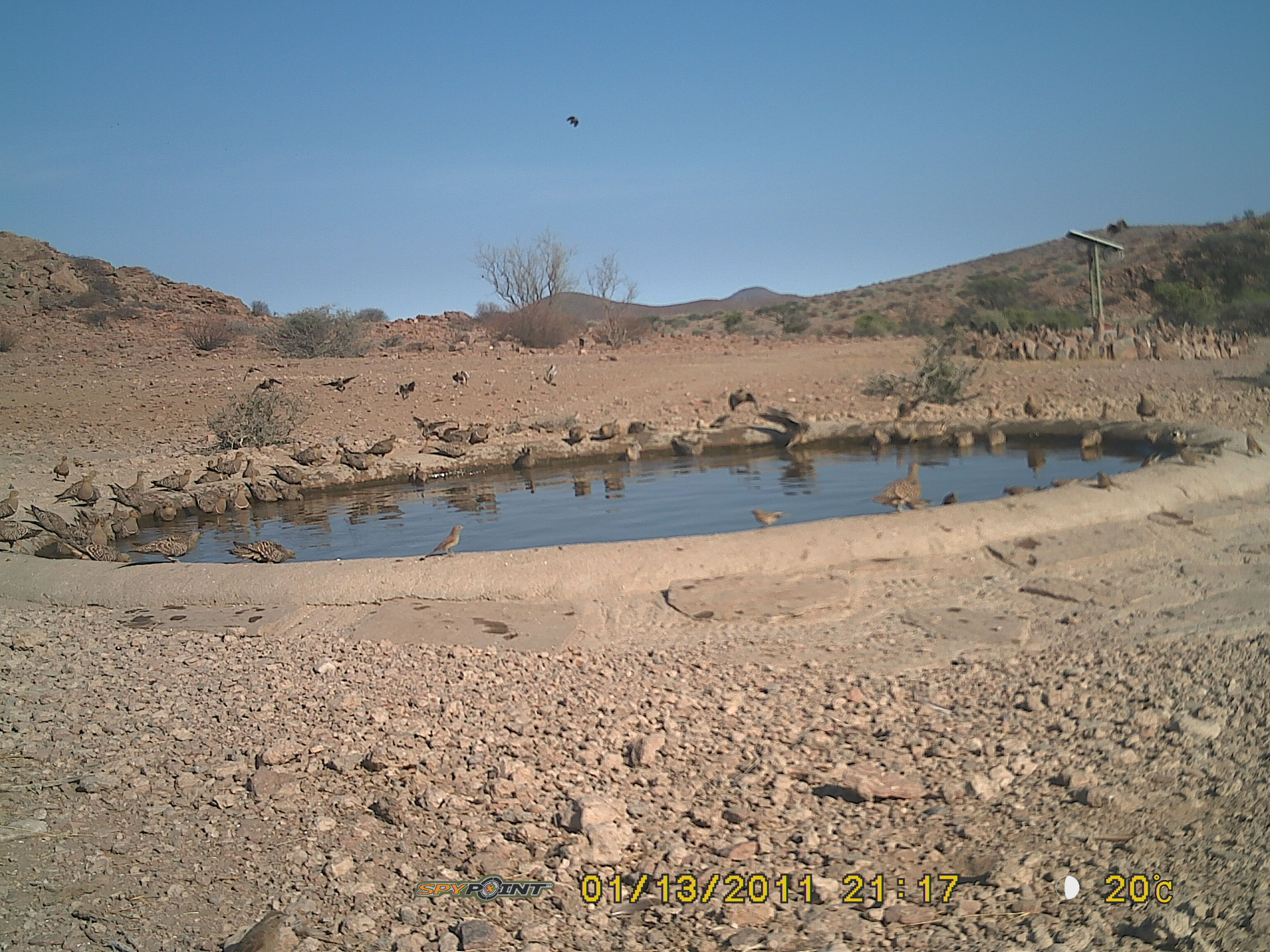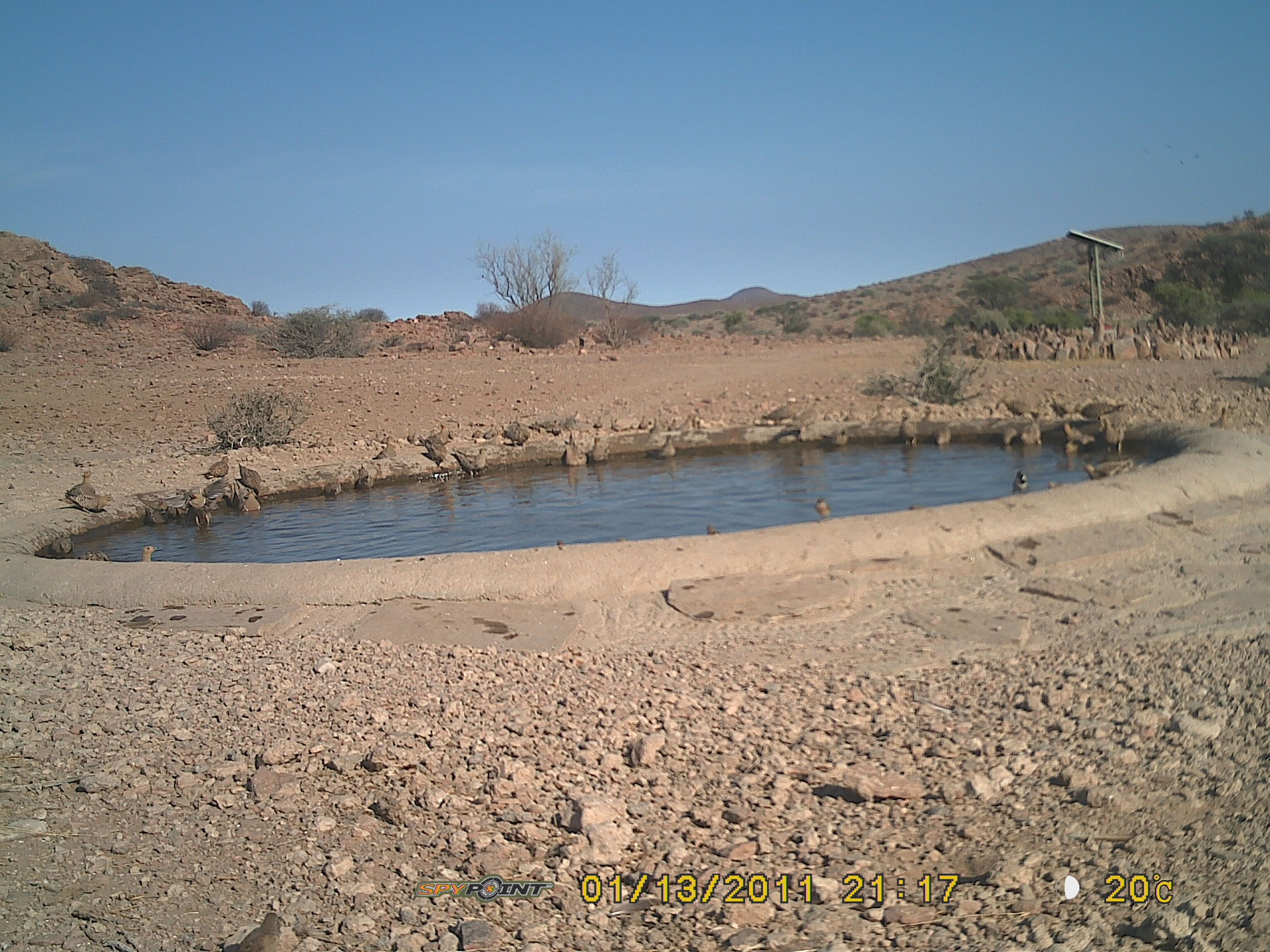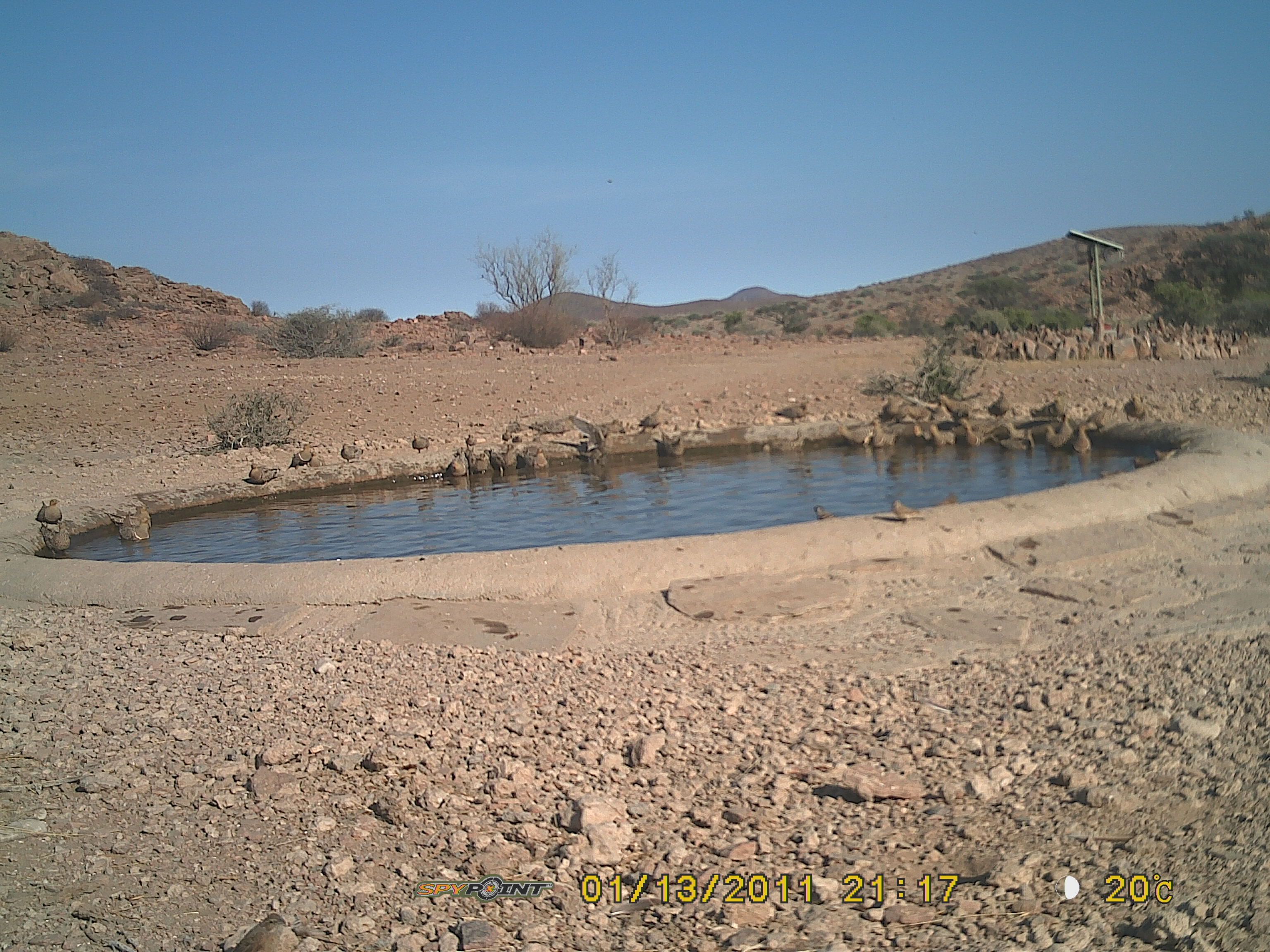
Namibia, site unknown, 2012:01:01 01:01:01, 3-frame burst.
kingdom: Animalia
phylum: Chordata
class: Aves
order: Pterocliformes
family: Pteroclidae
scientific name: Pteroclidae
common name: sandgrouse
Pteroclidae (sandgrouse).